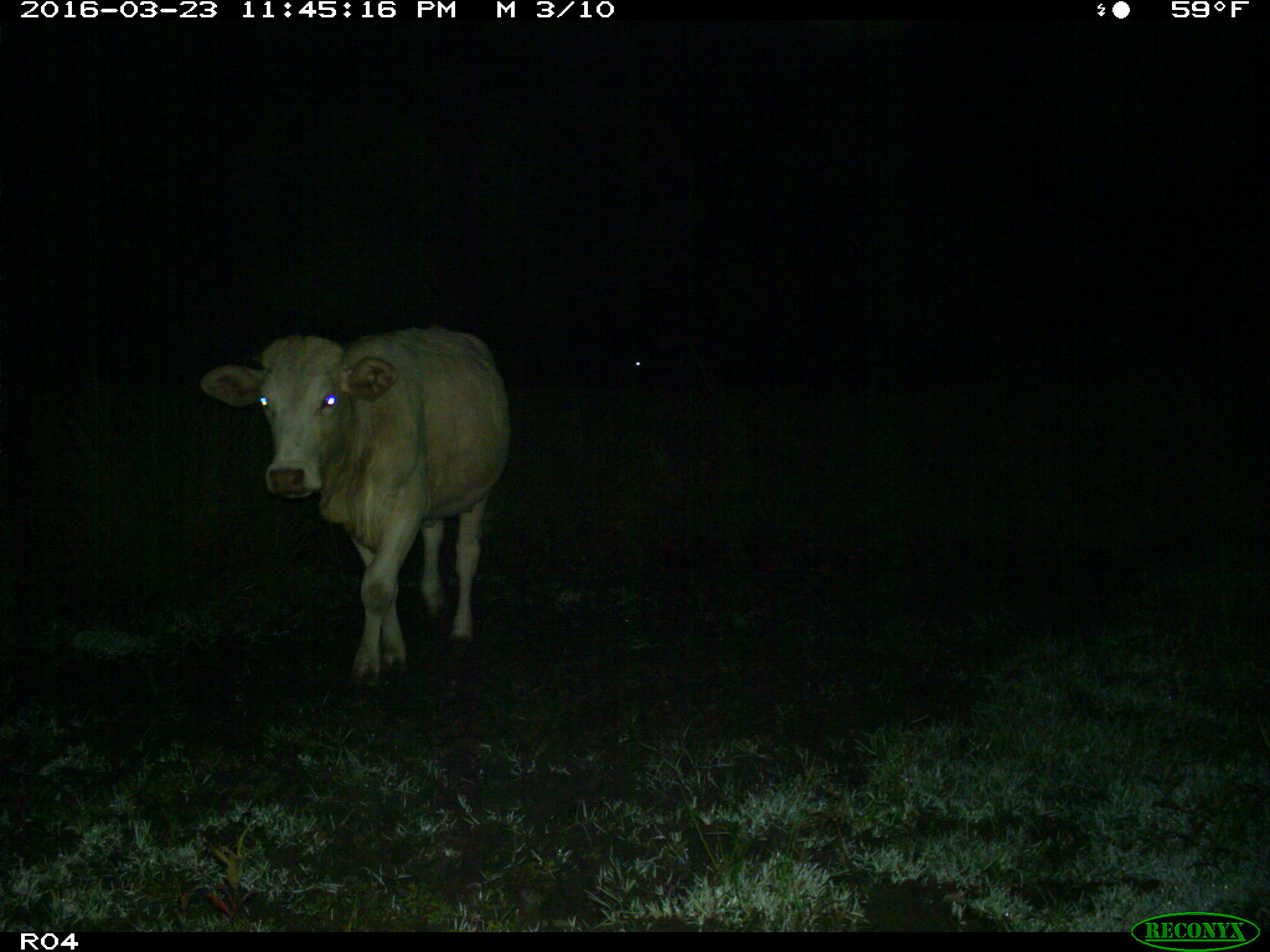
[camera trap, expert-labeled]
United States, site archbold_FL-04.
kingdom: Animalia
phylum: Chordata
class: Mammalia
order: Artiodactyla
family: Bovidae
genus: Bos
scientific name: Bos taurus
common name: domestic cow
Bos taurus (domestic cow).